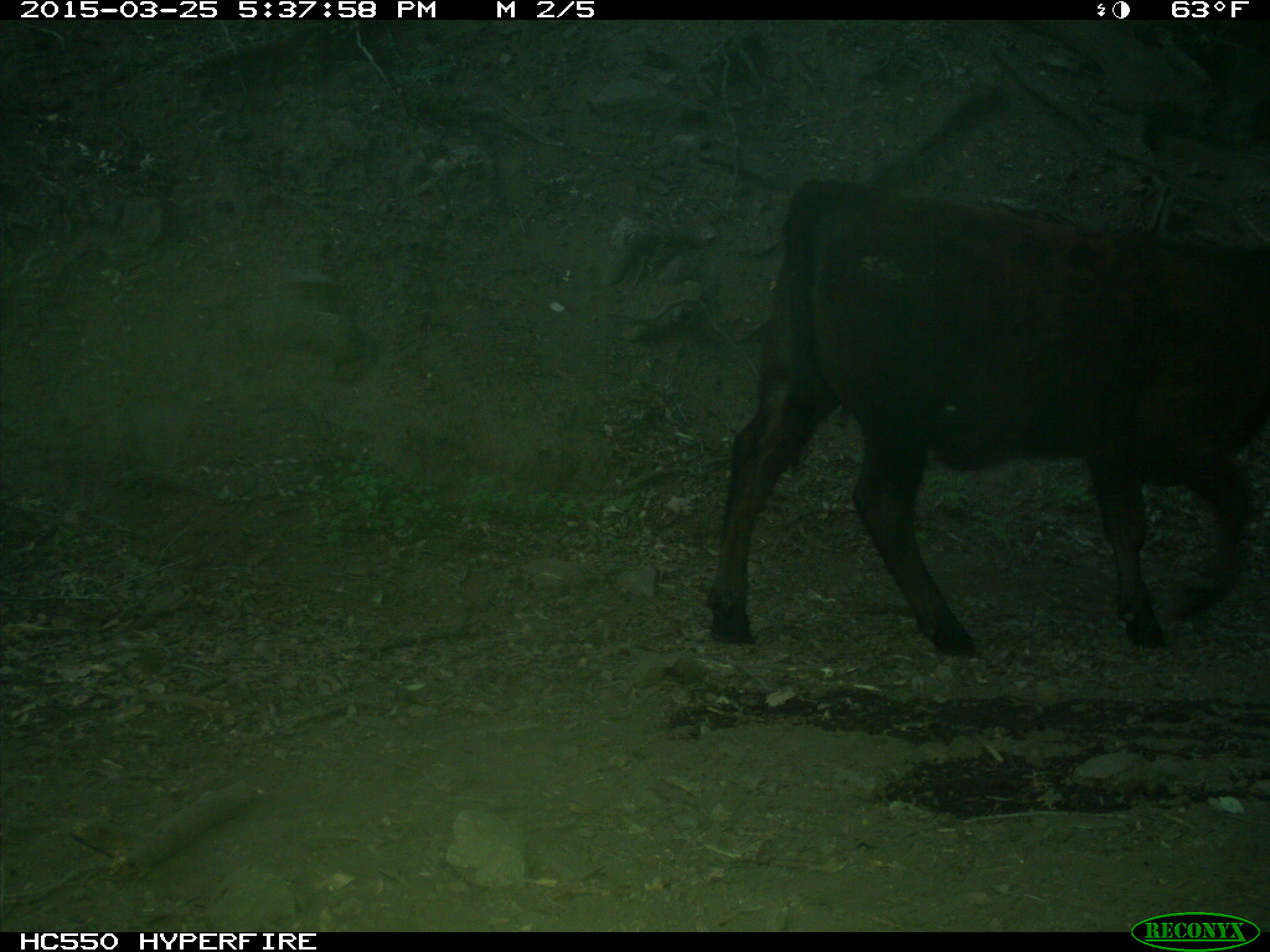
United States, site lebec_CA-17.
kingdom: Animalia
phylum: Chordata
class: Mammalia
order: Artiodactyla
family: Bovidae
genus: Bos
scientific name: Bos taurus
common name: domestic cow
Bos taurus (domestic cow).